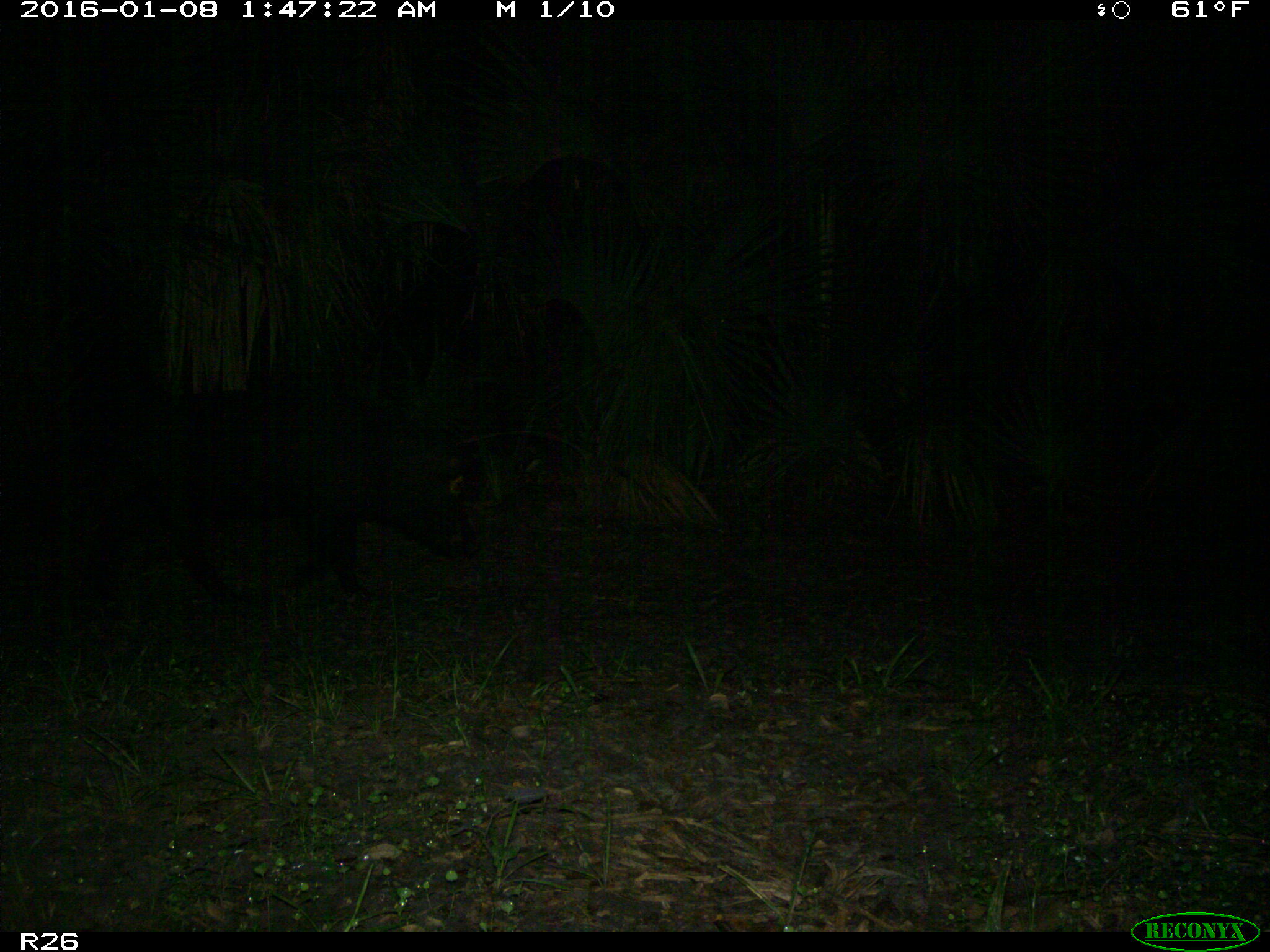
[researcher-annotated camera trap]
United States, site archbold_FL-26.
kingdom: Animalia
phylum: Chordata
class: Mammalia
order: Artiodactyla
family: Suidae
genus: Sus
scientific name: Sus scrofa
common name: wild boar